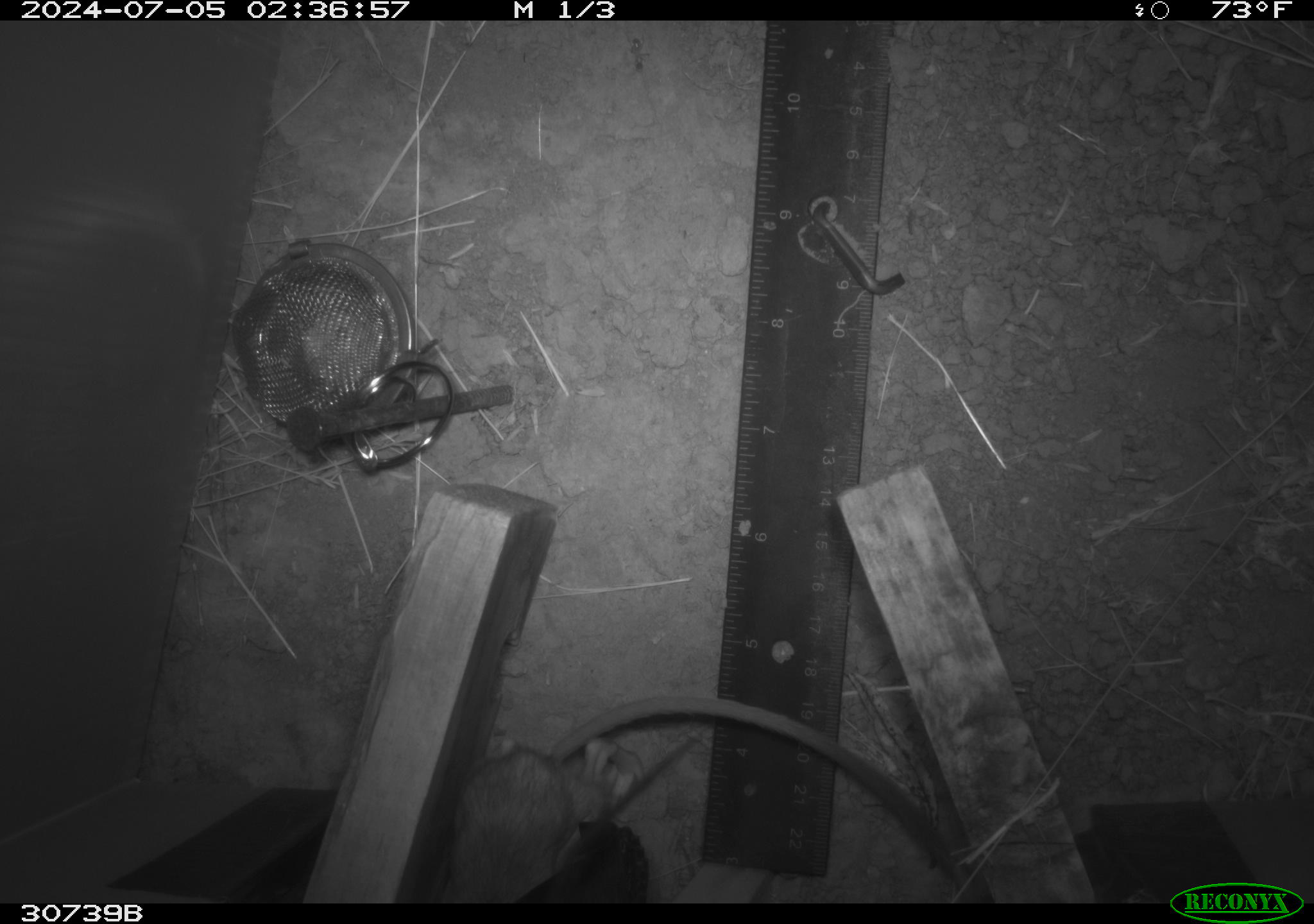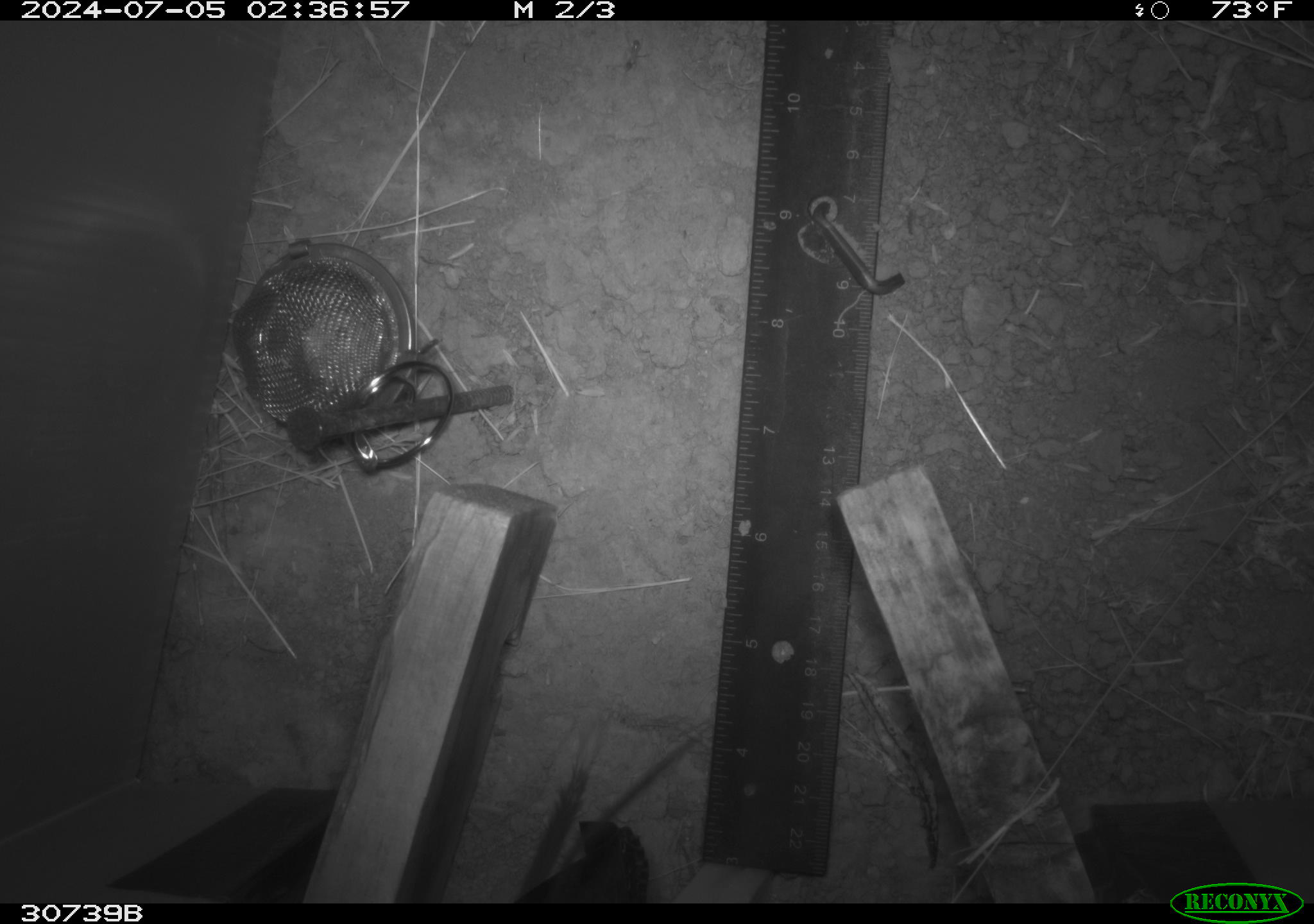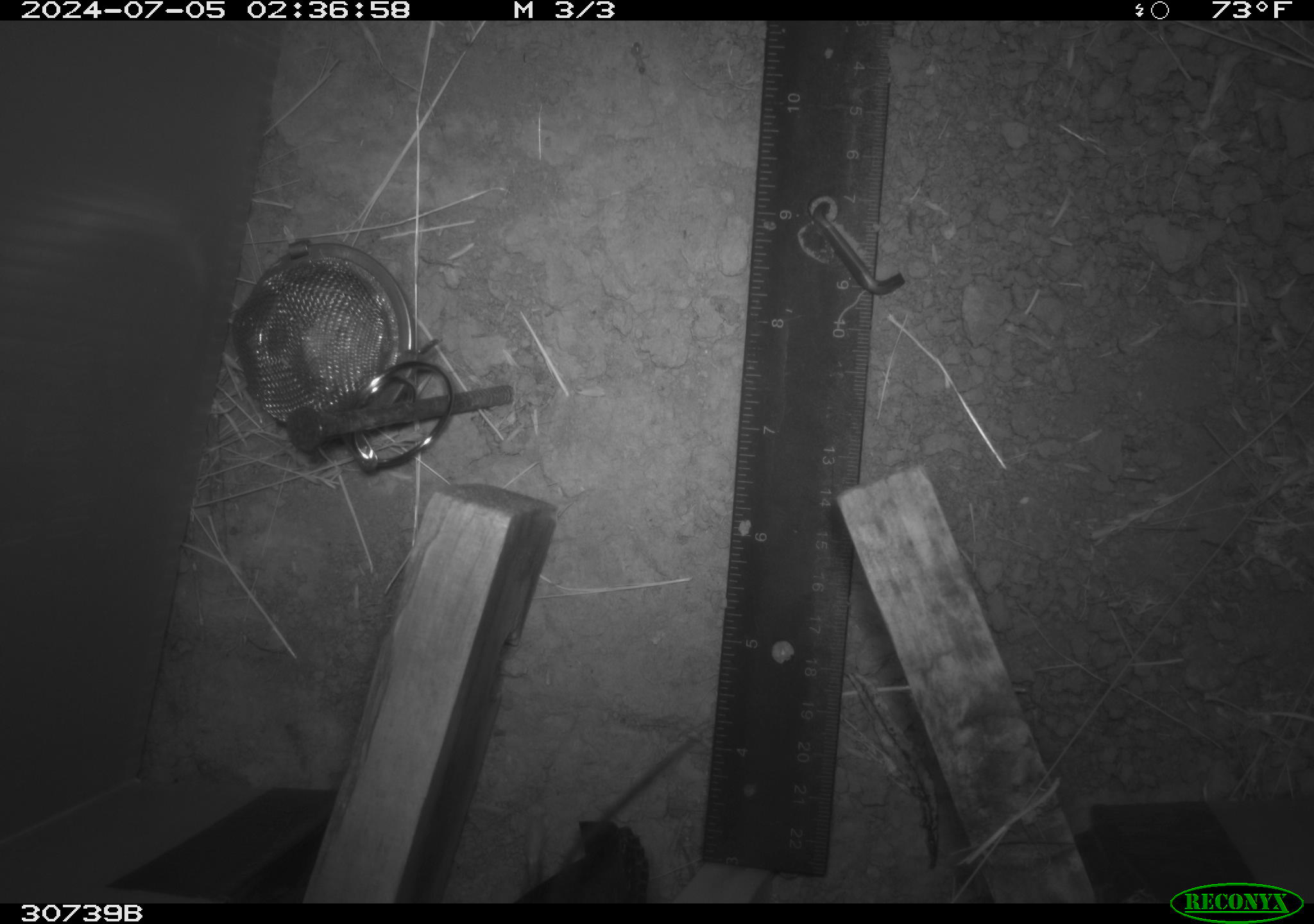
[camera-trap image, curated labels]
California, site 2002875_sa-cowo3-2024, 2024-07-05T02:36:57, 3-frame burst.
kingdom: Animalia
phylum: Chordata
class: Mammalia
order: Rodentia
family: Heteromyidae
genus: Dipodomys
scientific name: Dipodomys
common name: kangaroo rats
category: dipodomys species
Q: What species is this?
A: Dipodomys species (kangaroo rats) (Dipodomys).